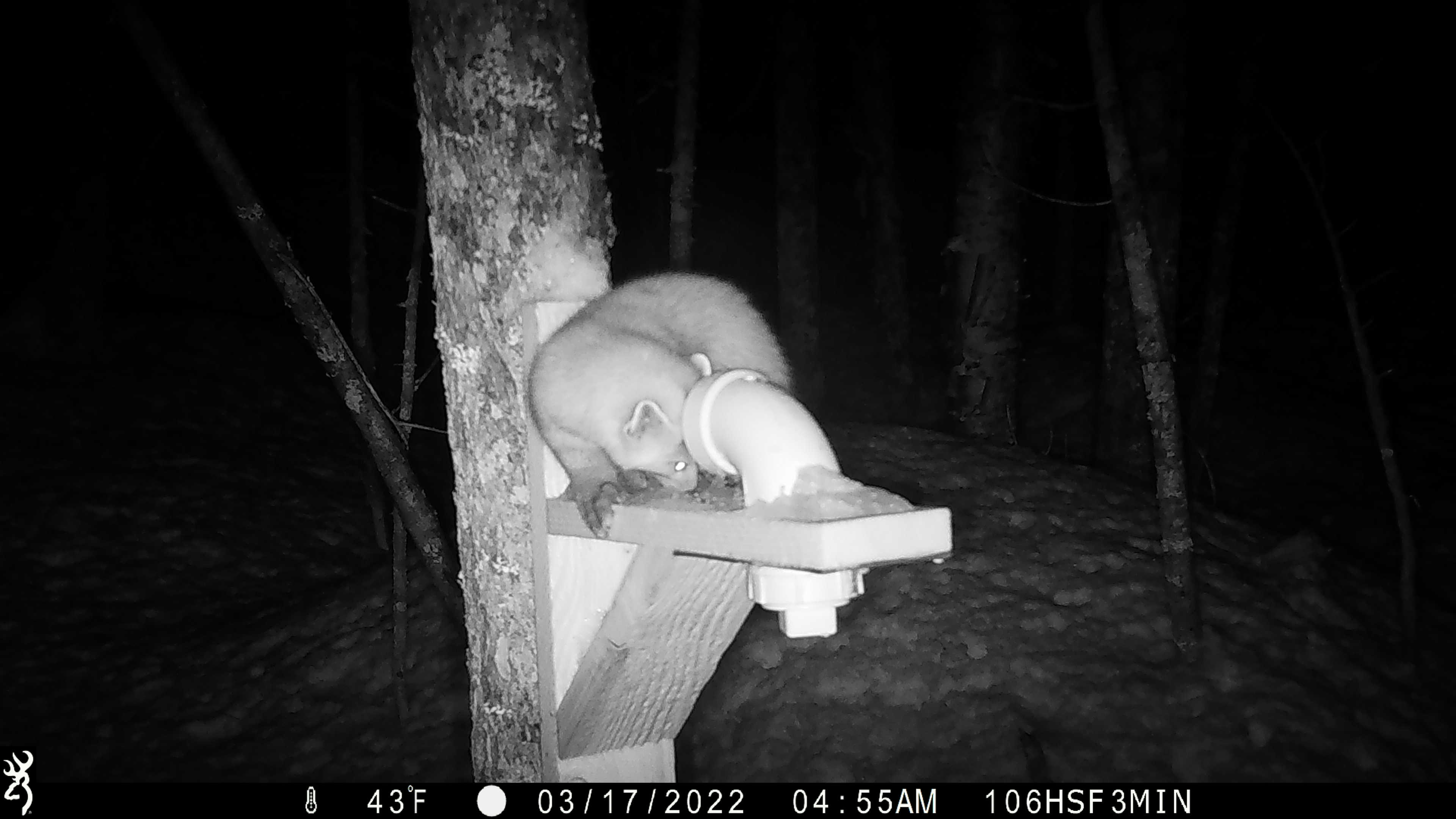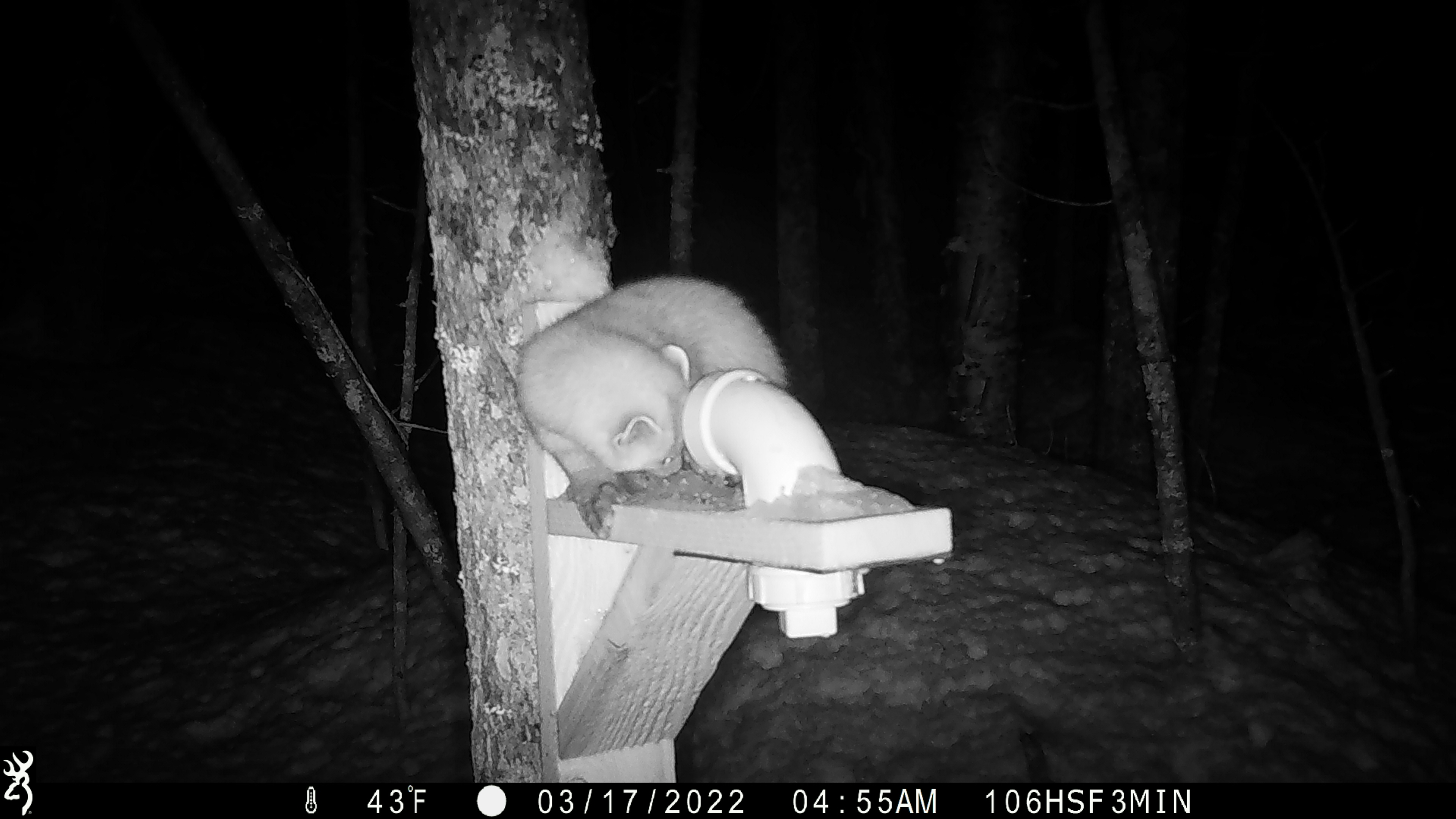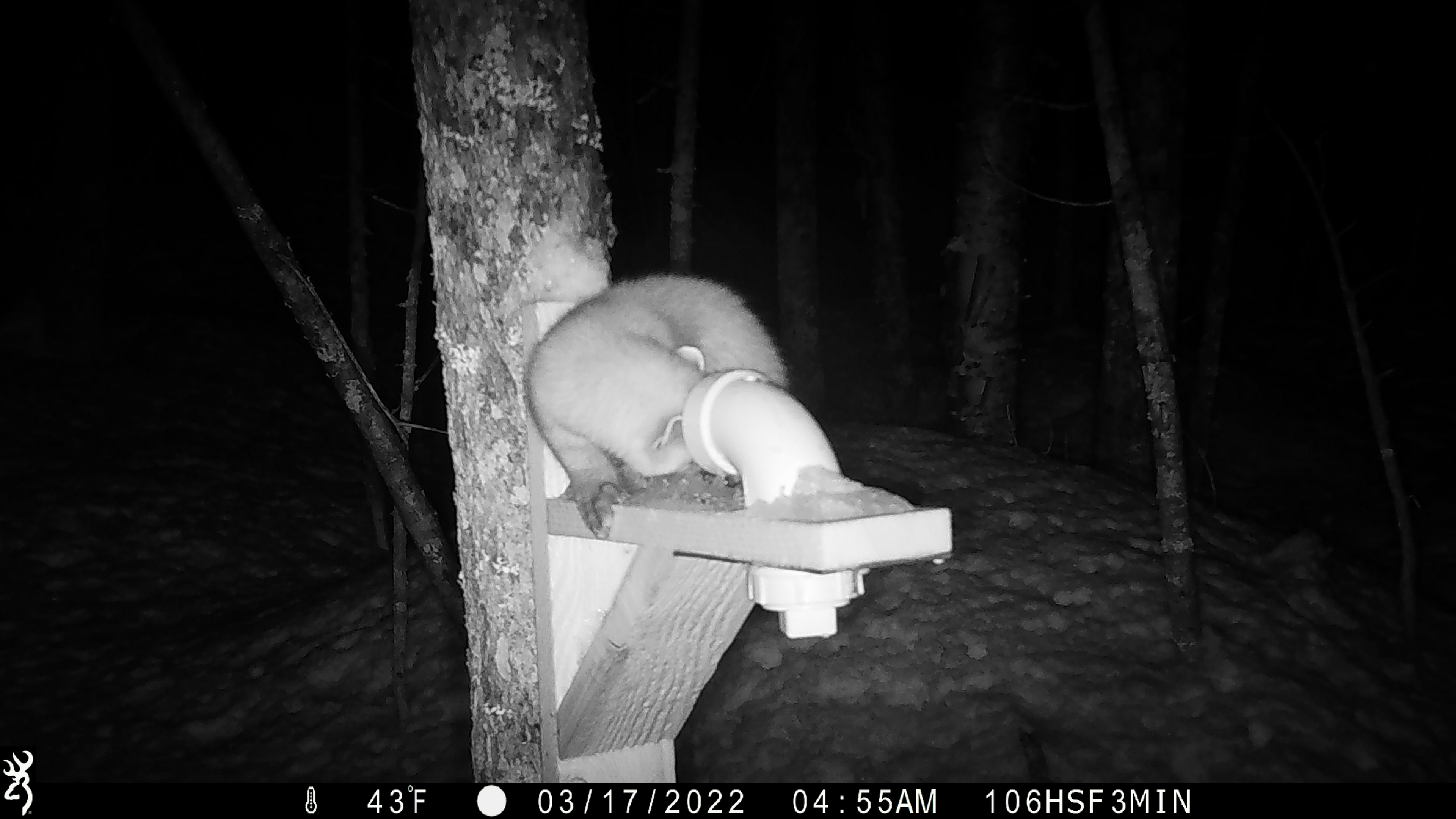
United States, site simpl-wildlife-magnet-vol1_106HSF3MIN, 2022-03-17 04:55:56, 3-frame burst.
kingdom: Animalia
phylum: Chordata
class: Mammalia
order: Carnivora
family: Mustelidae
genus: Martes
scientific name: Martes americana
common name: american marten